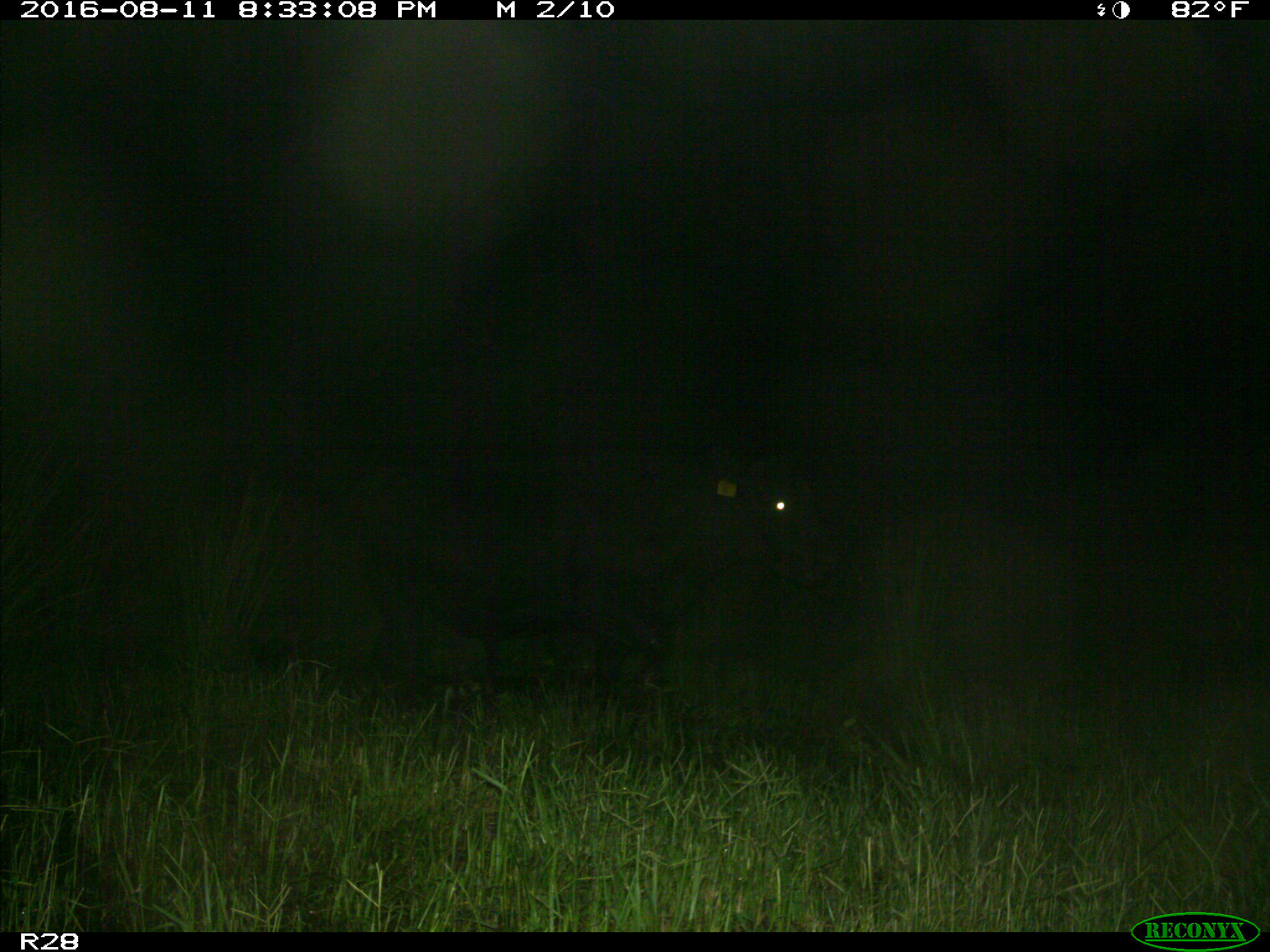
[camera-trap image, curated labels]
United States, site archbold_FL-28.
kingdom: Animalia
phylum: Chordata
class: Mammalia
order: Artiodactyla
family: Bovidae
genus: Bos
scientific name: Bos taurus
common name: domestic cow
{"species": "Bos taurus (domestic cow)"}